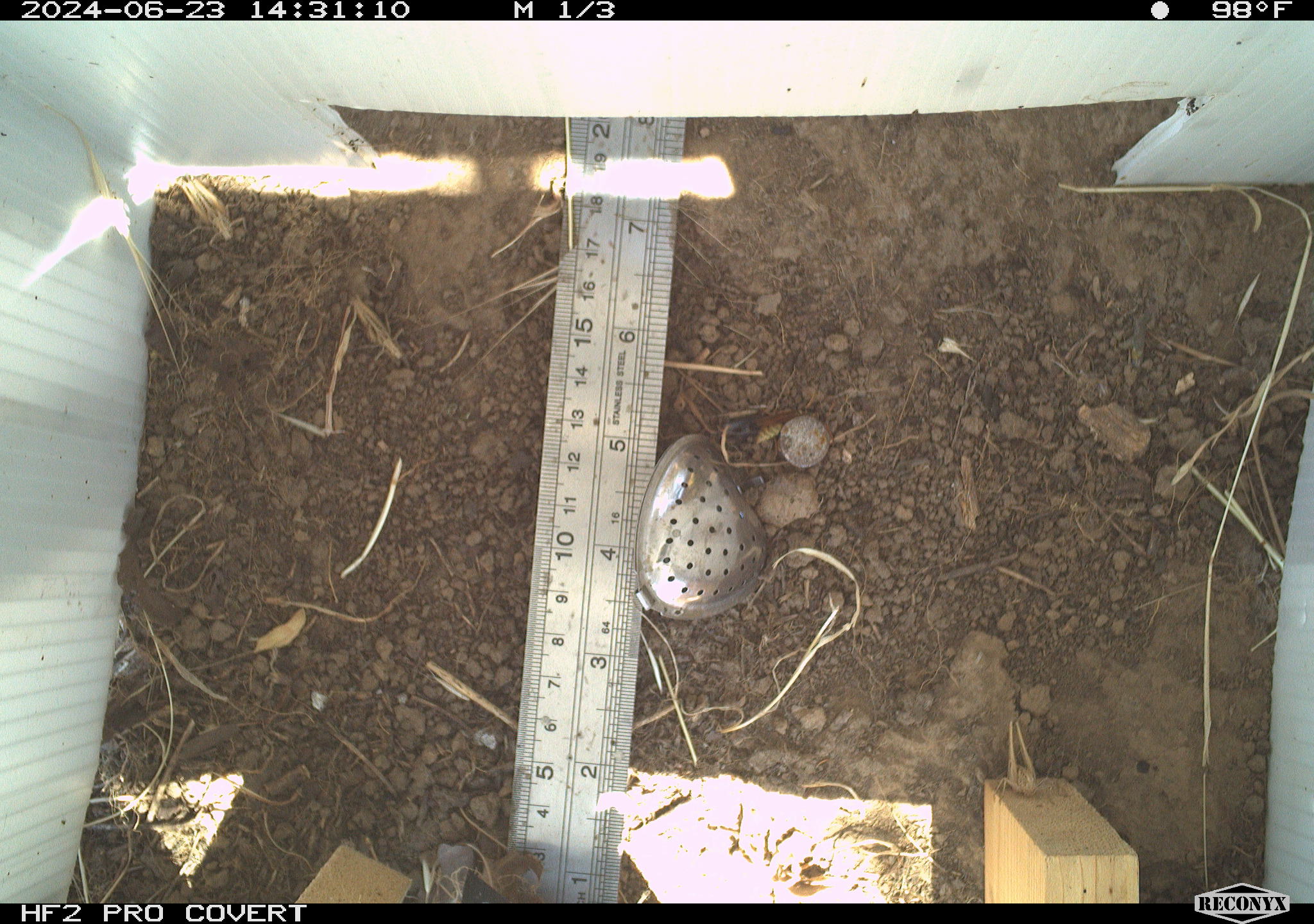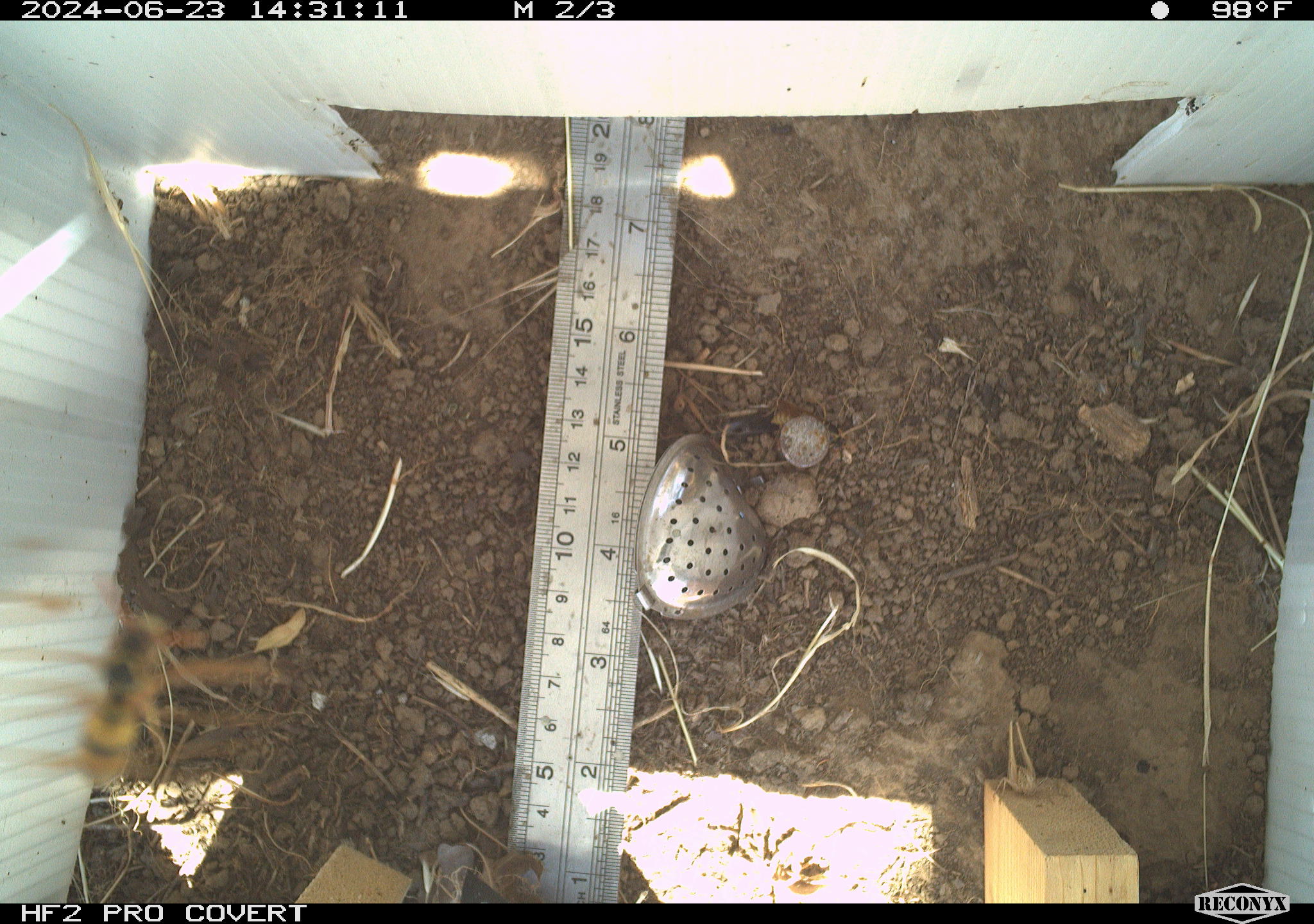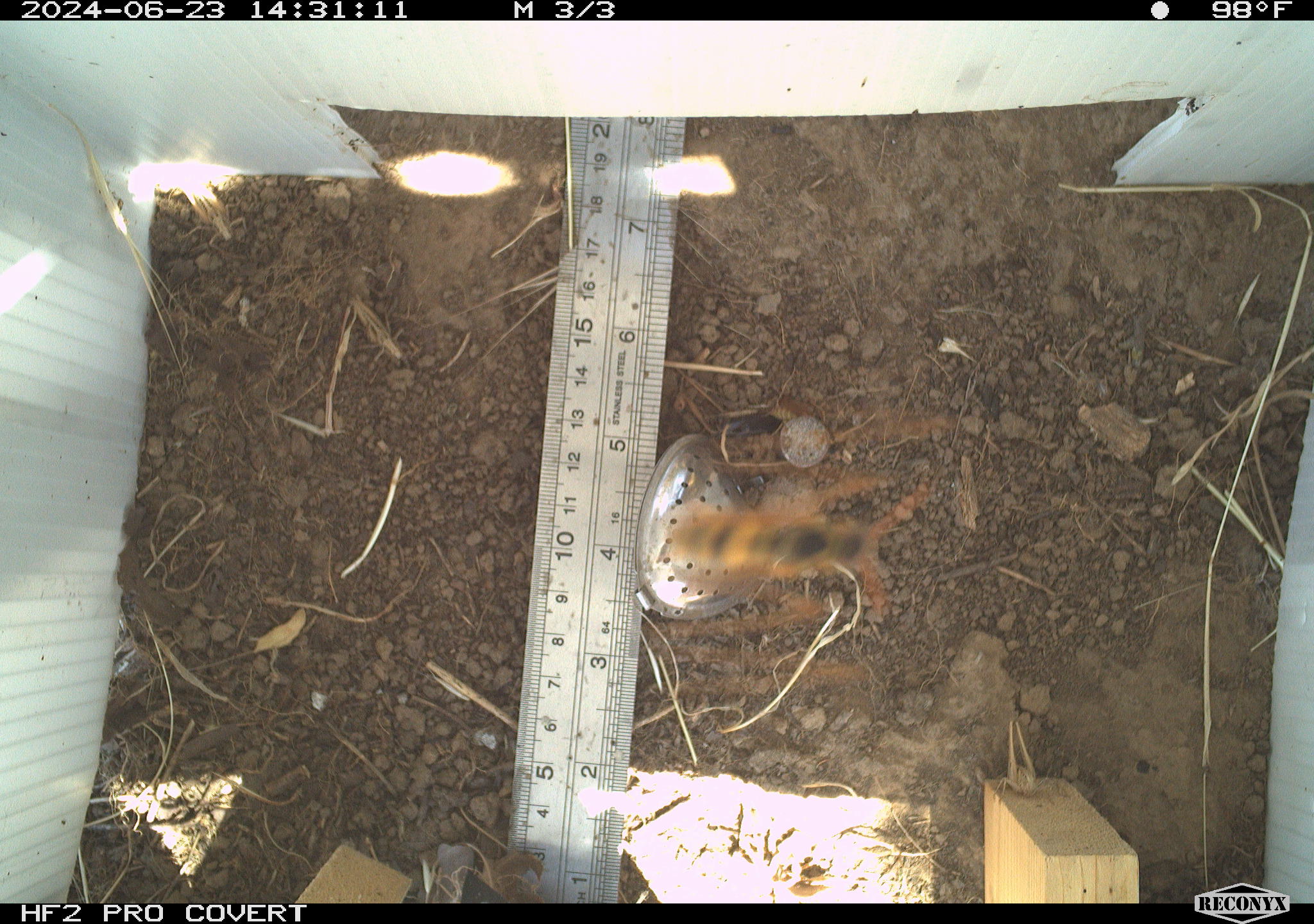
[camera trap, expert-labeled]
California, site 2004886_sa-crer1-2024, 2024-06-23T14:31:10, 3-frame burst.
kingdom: Animalia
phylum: Arthropoda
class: Insecta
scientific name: Insecta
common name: insect